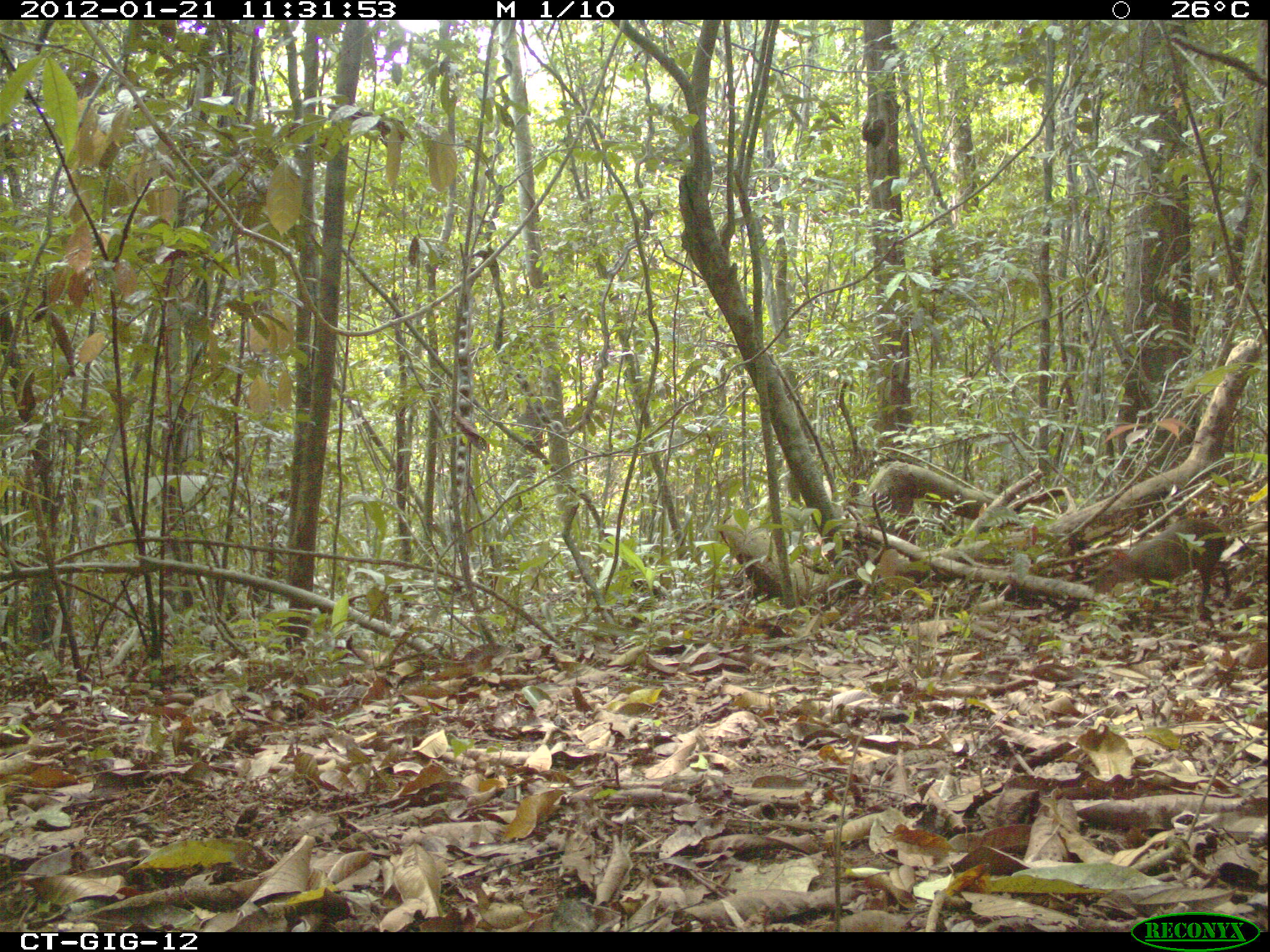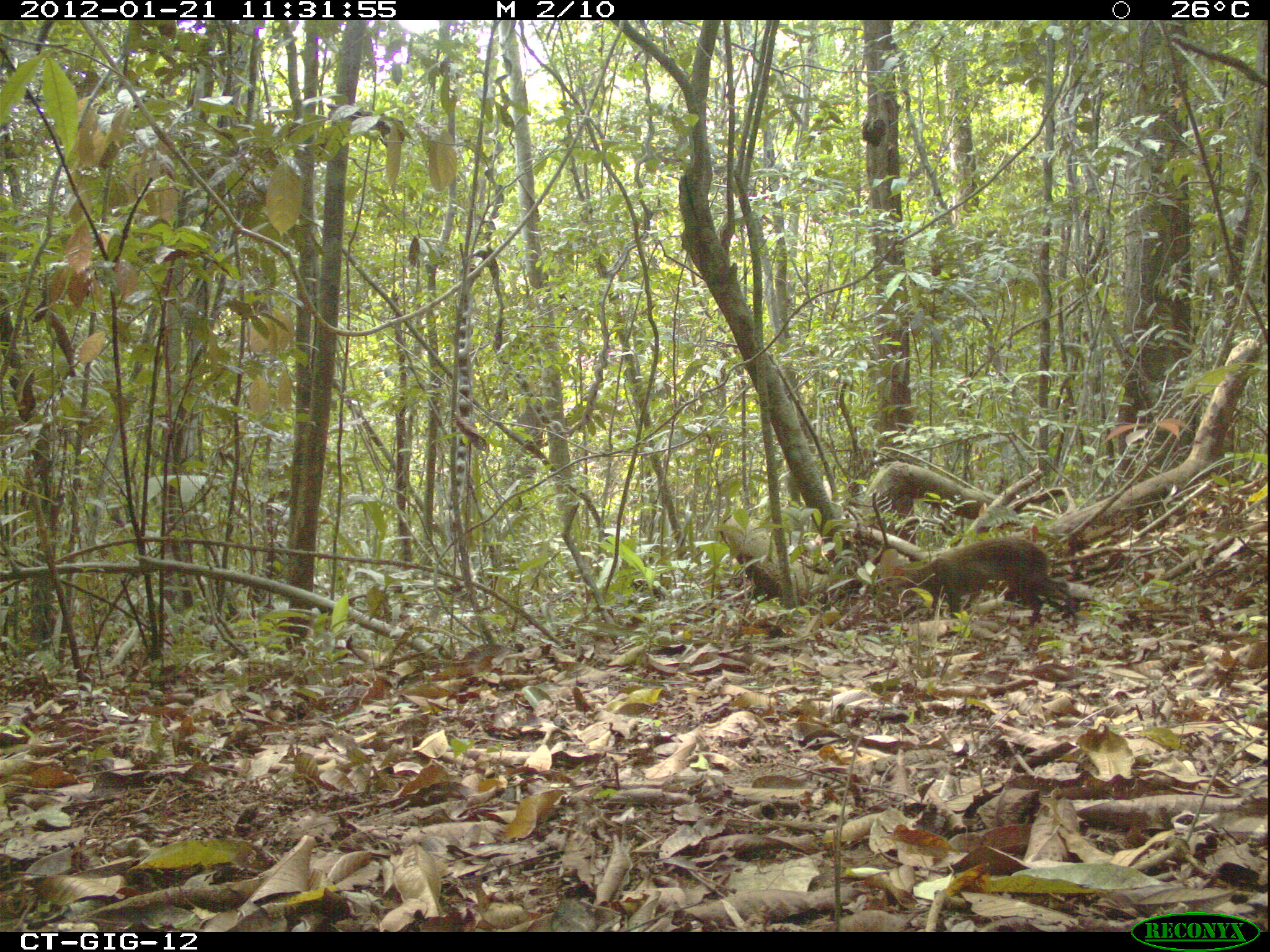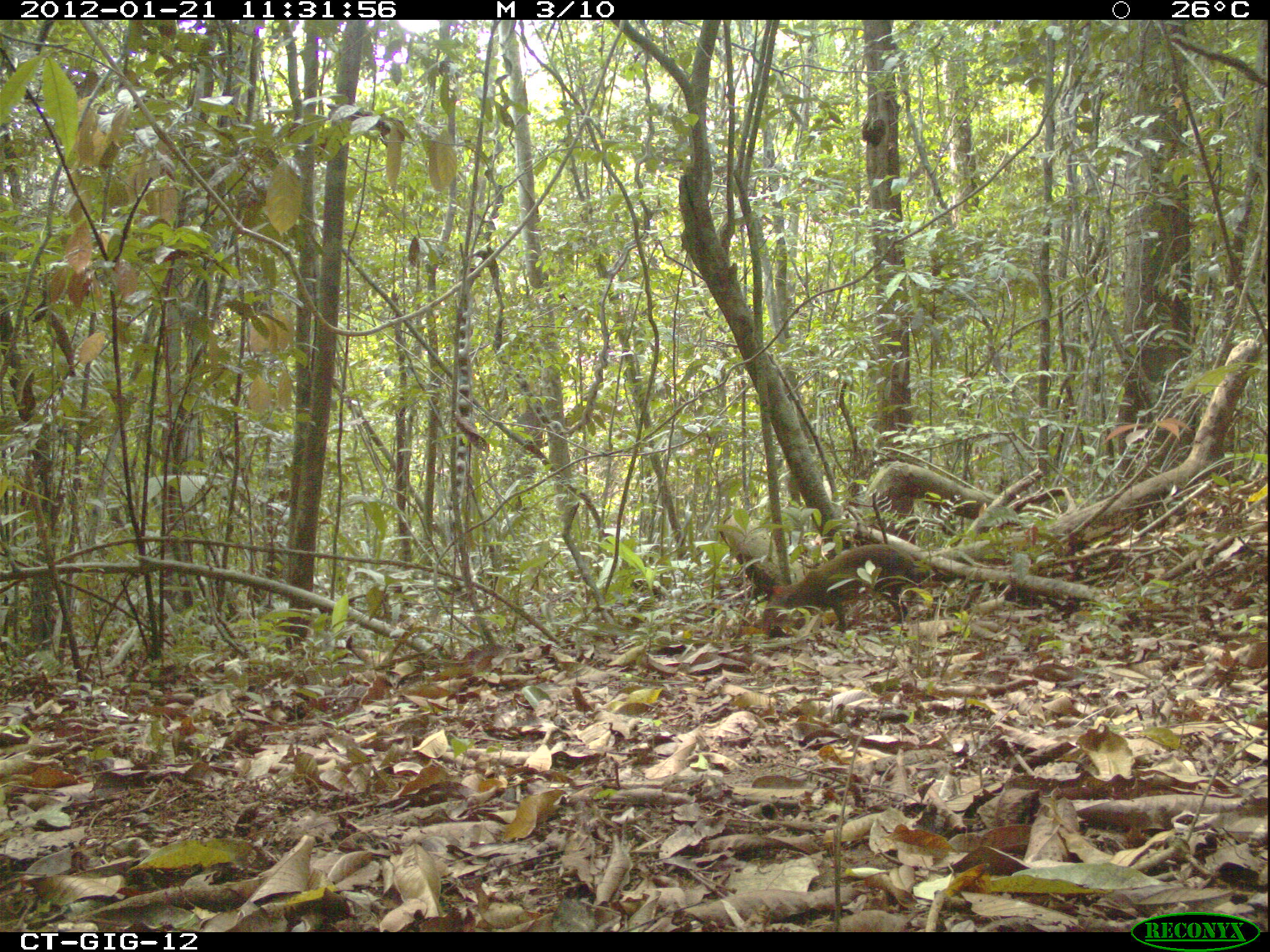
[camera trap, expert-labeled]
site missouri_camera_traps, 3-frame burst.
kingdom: Animalia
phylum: Chordata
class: Mammalia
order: Rodentia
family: Dasyproctidae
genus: Dasyprocta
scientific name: Dasyprocta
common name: agouti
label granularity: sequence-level